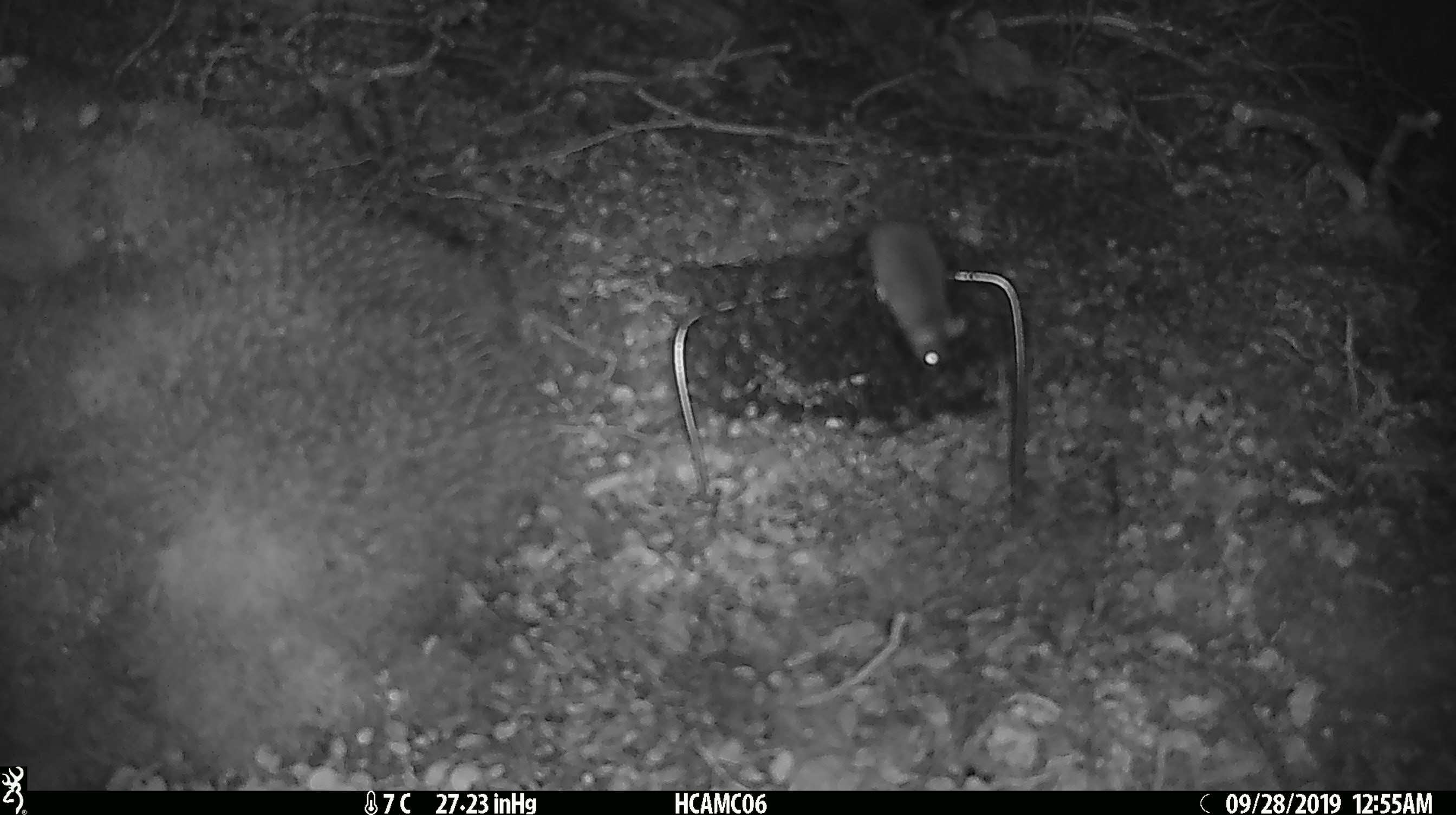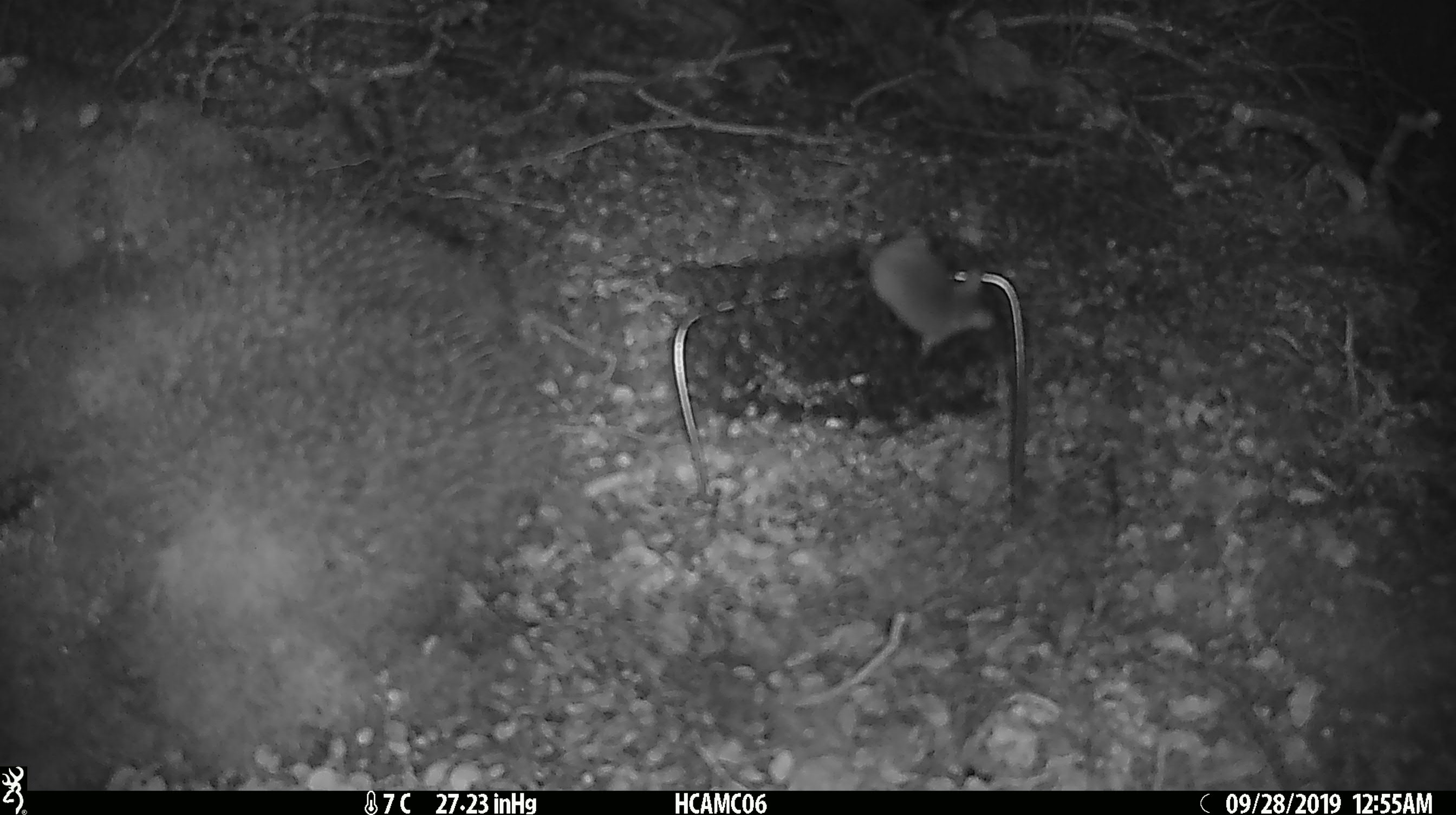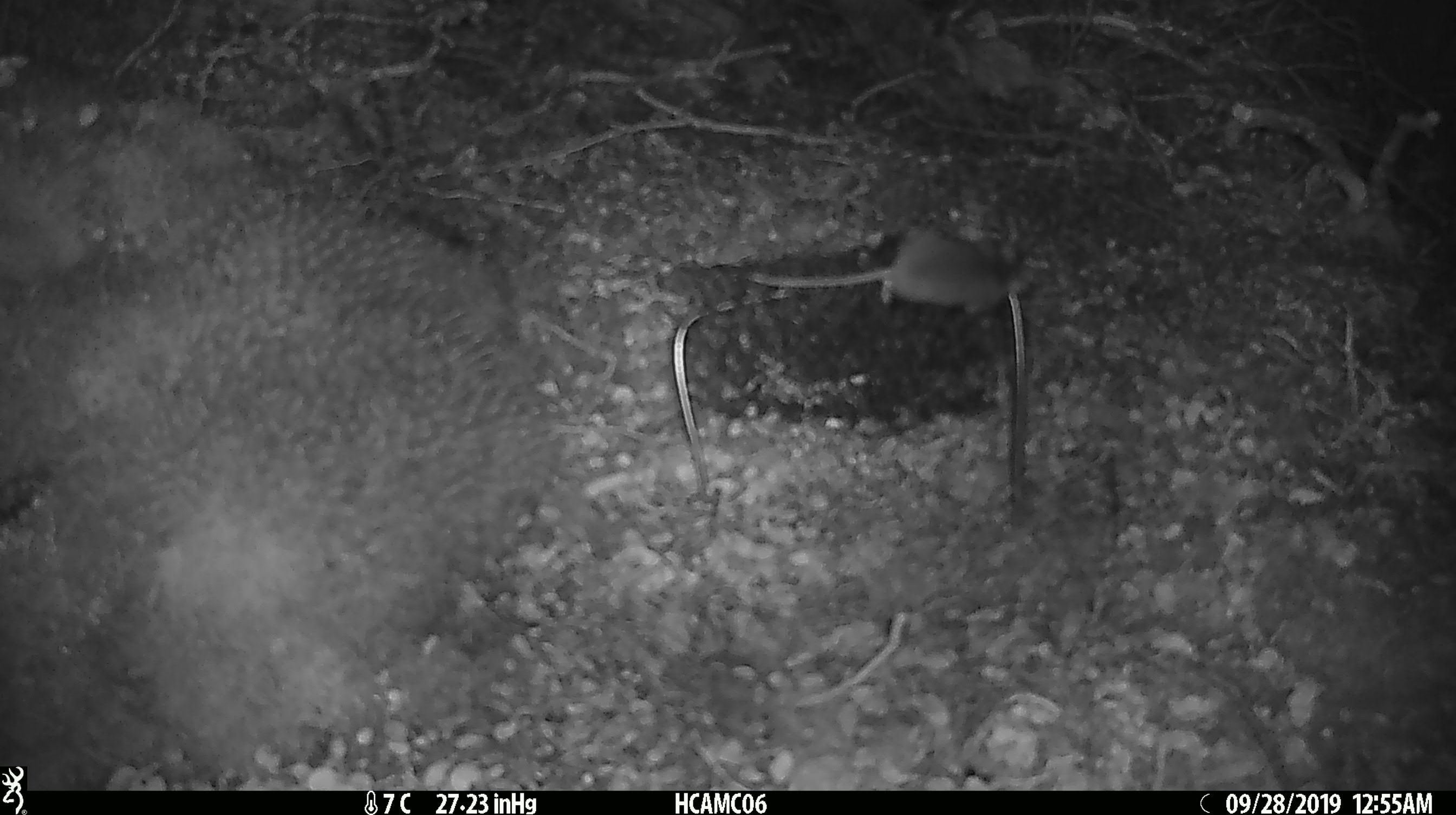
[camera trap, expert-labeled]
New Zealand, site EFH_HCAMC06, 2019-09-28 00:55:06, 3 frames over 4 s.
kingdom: Animalia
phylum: Chordata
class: Mammalia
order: Rodentia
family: Muridae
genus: Mus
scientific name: Mus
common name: mouse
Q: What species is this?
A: Mouse (Mus).